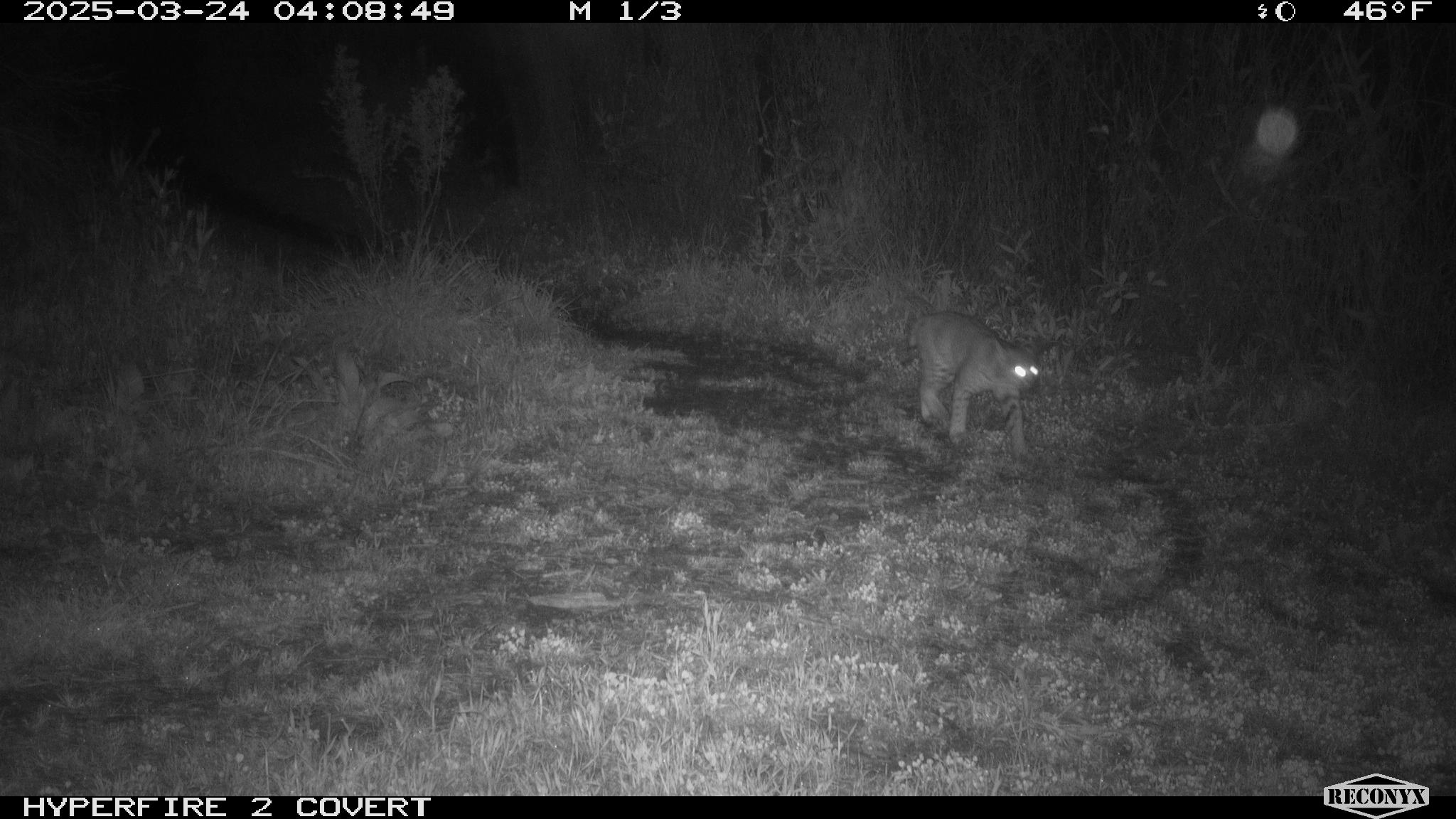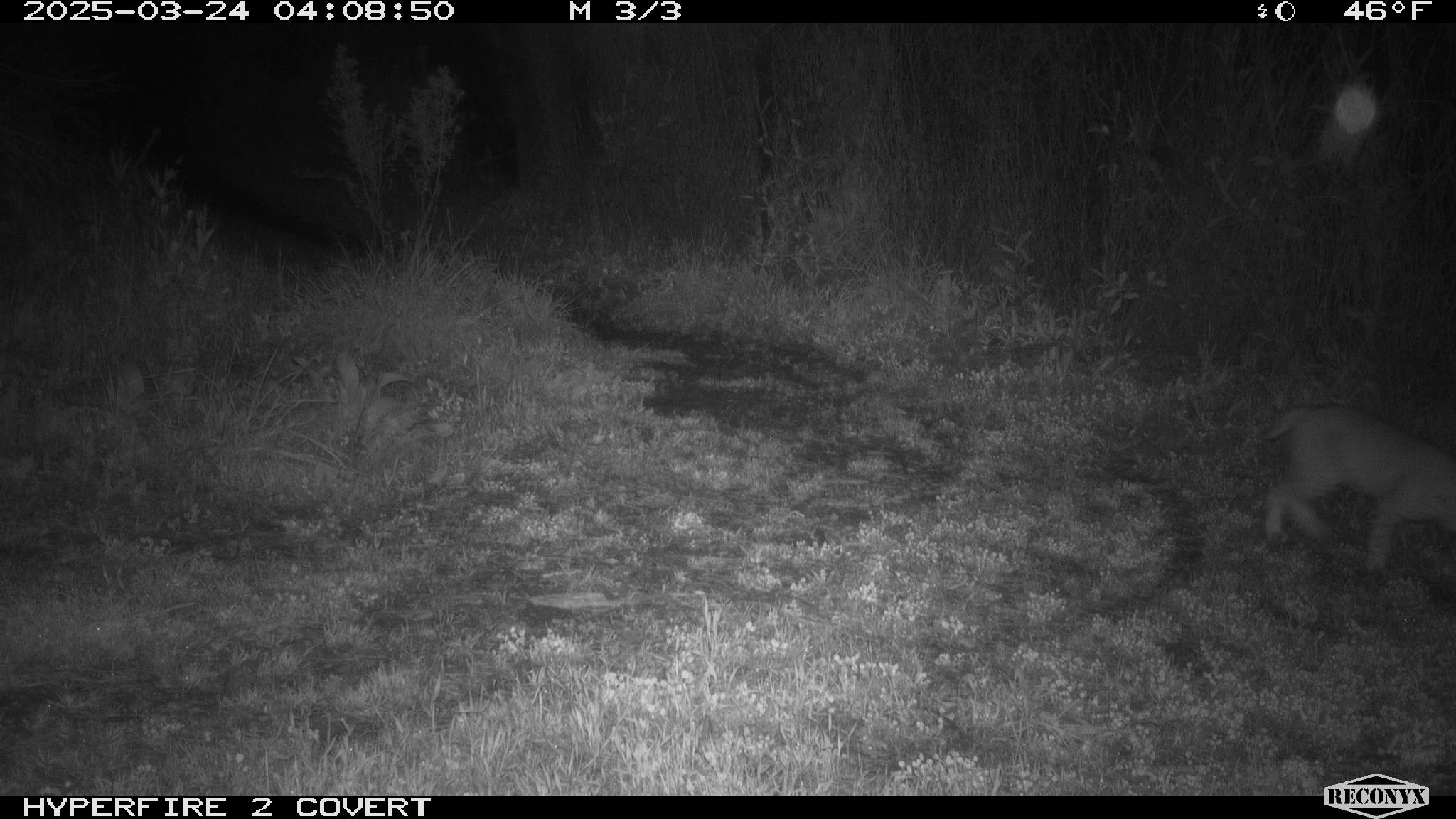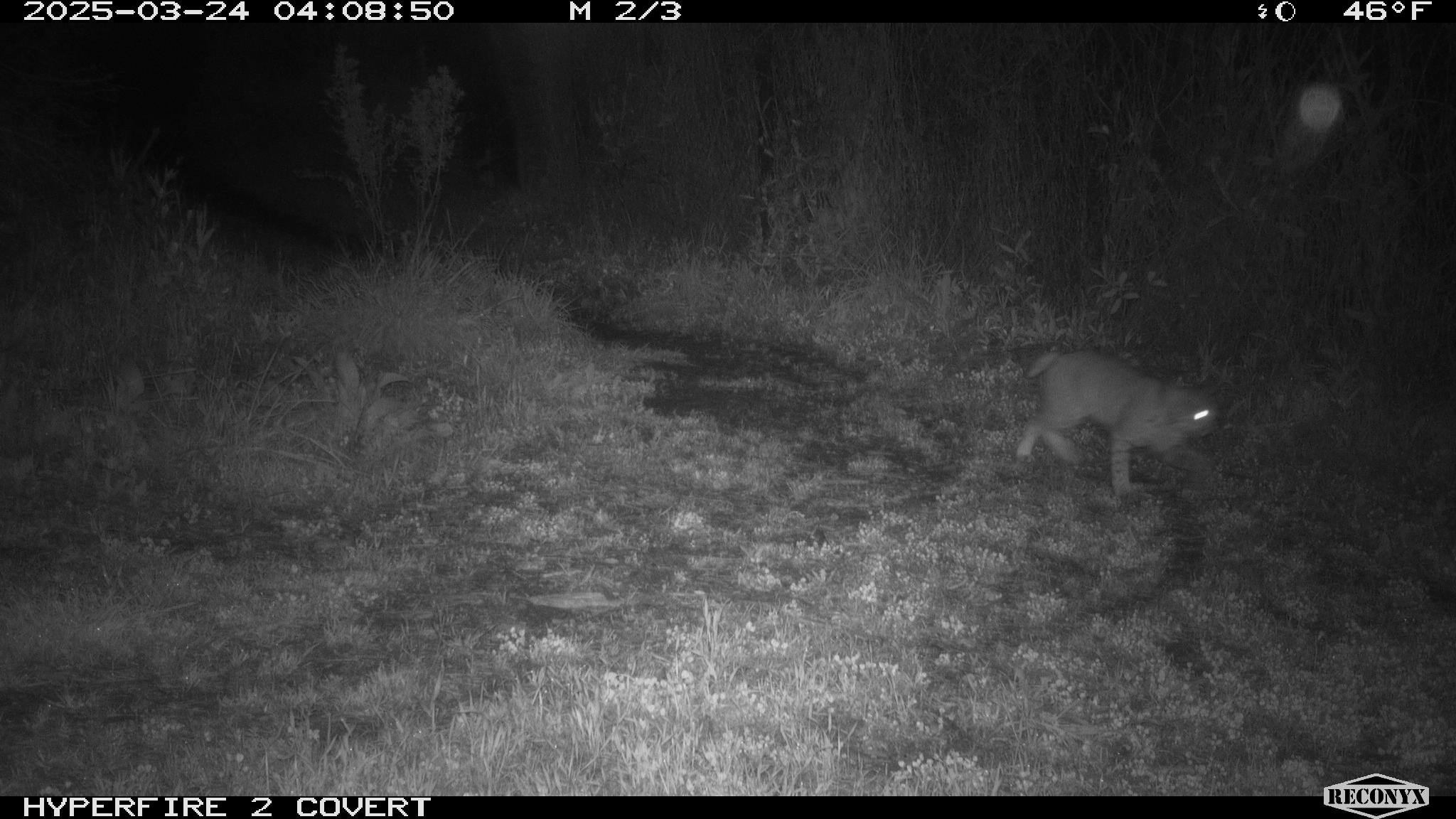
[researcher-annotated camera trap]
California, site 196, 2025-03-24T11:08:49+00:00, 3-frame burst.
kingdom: Animalia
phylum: Chordata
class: Mammalia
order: Carnivora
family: Felidae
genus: Lynx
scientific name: Lynx rufus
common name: bobcat